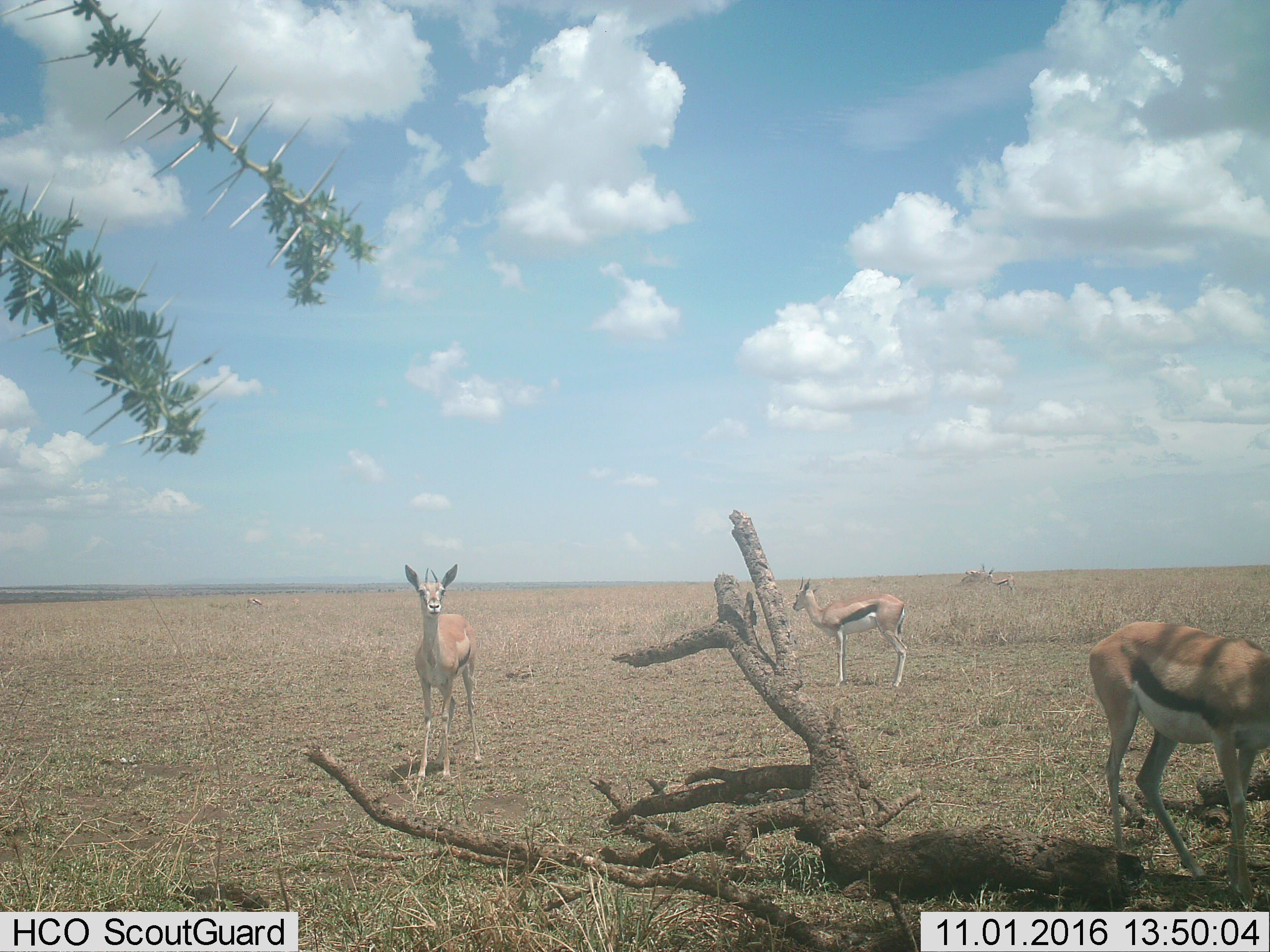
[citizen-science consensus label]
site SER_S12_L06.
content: unidentified animal